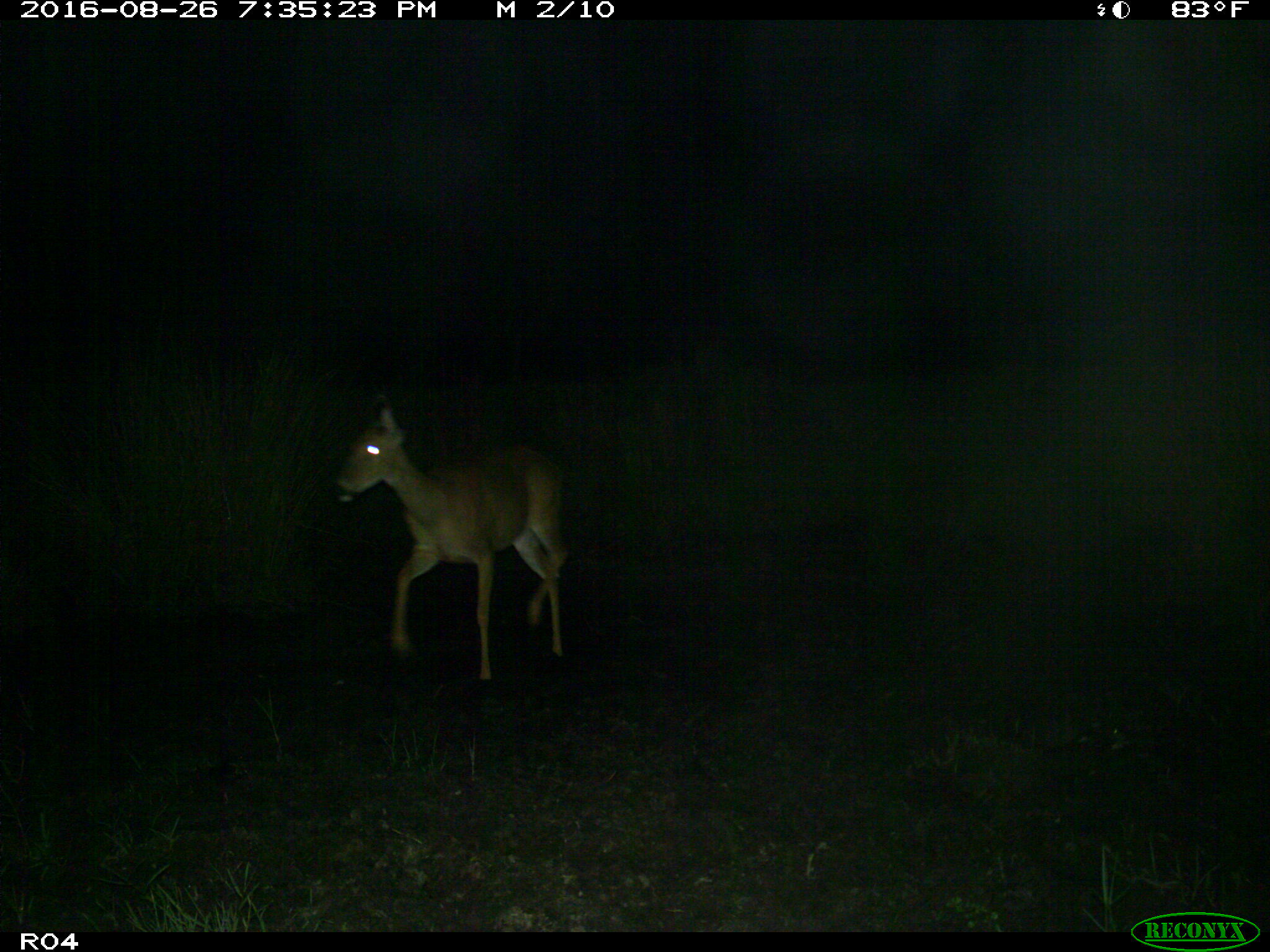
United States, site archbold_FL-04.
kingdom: Animalia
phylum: Chordata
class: Mammalia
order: Artiodactyla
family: Cervidae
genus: Odocoileus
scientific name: Odocoileus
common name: deer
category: unidentified deer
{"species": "unidentified deer (deer) (Odocoileus)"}